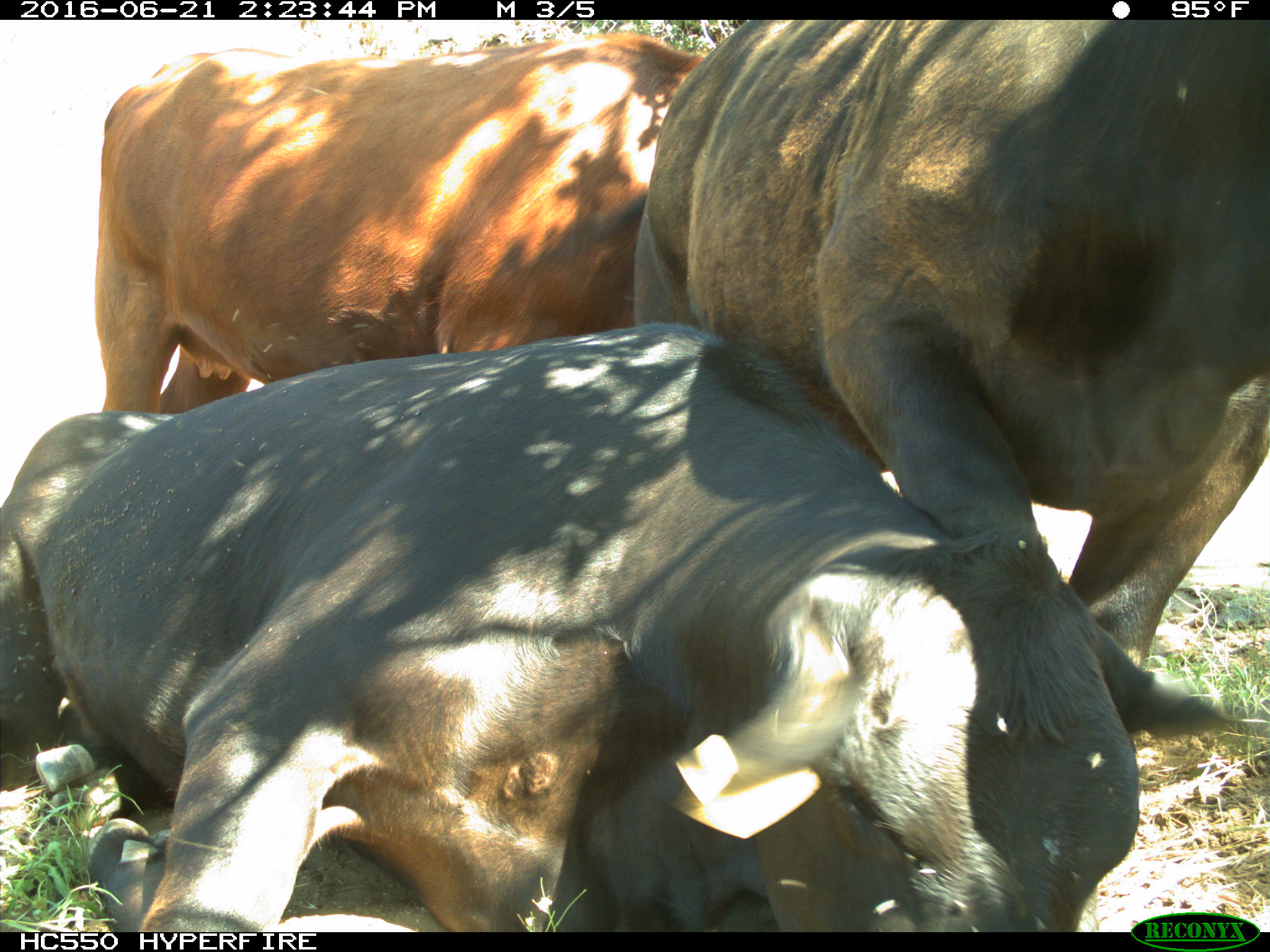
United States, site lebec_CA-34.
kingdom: Animalia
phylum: Chordata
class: Mammalia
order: Artiodactyla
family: Bovidae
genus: Bos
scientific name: Bos taurus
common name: domestic cow